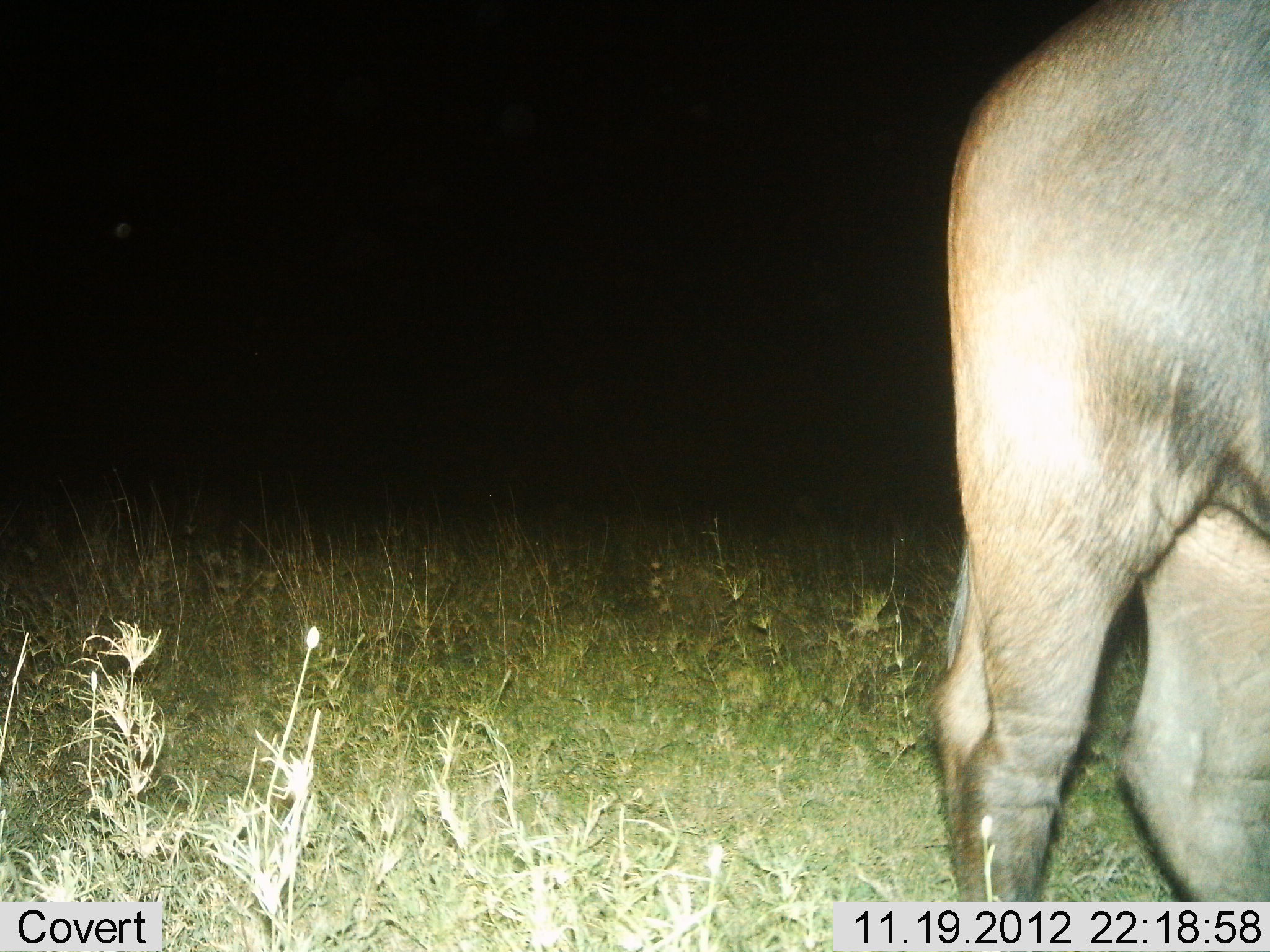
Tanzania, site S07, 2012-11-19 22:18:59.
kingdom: Animalia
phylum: Chordata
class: Mammalia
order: Artiodactyla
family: Bovidae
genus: Connochaetes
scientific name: Connochaetes taurinus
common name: blue wildebeest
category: wildebeest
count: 1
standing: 82%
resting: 0%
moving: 18%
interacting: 0%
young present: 0%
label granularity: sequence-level